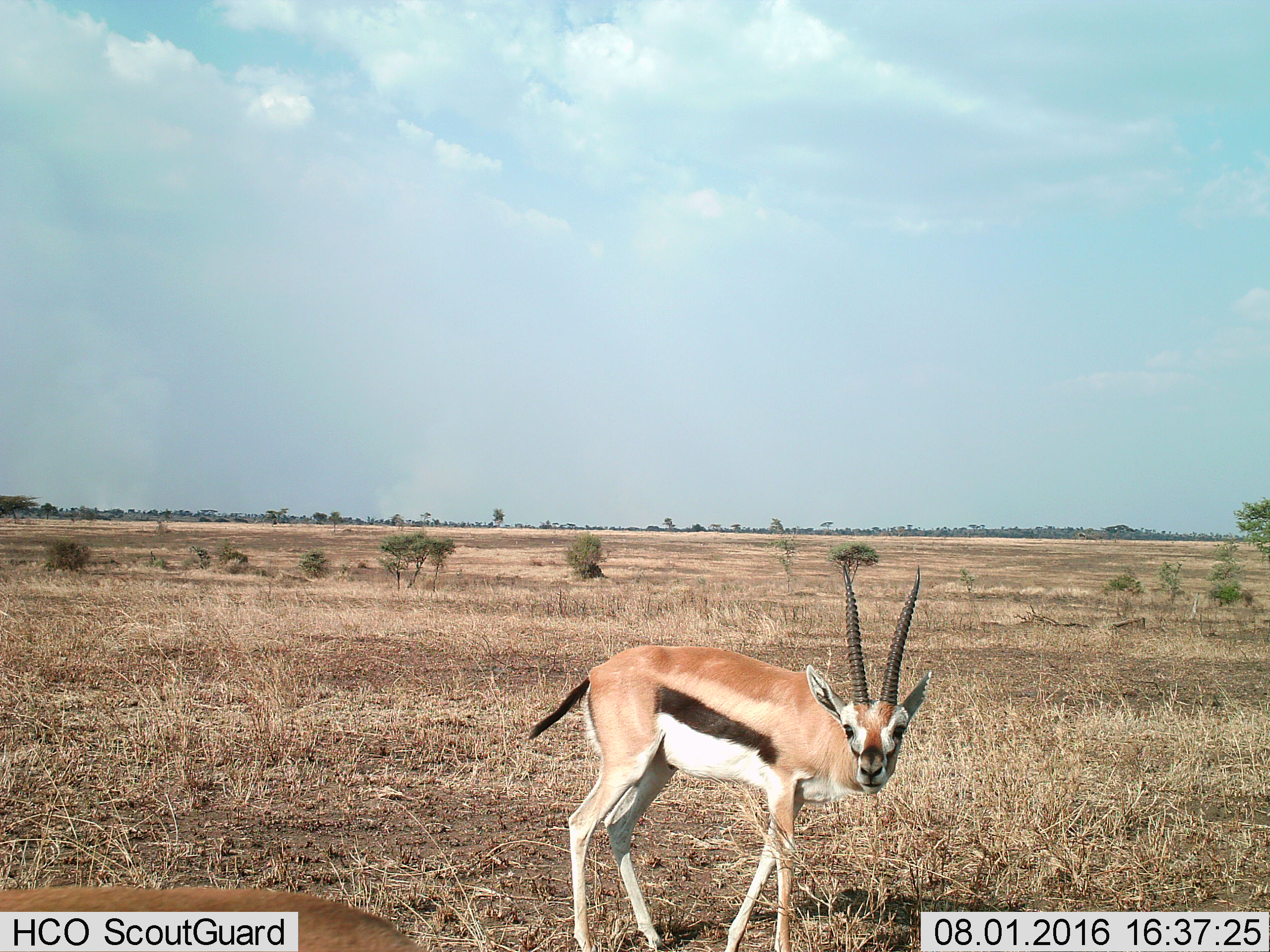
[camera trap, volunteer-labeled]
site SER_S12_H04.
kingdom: Animalia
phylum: Chordata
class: Mammalia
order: Artiodactyla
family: Bovidae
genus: Eudorcas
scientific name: Eudorcas thomsonii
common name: thomson's gazelle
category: gazellethomsons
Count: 2.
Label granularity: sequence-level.